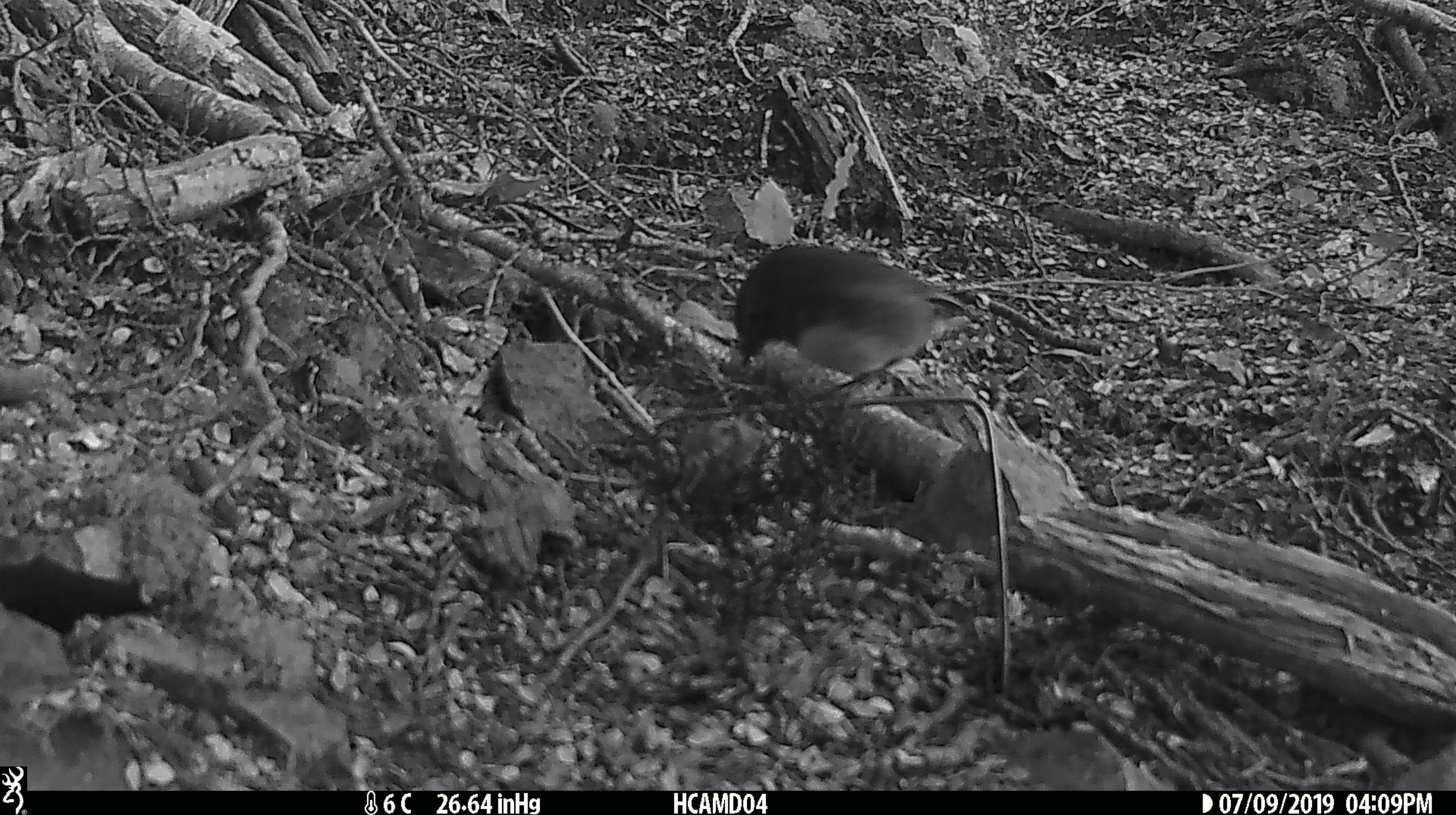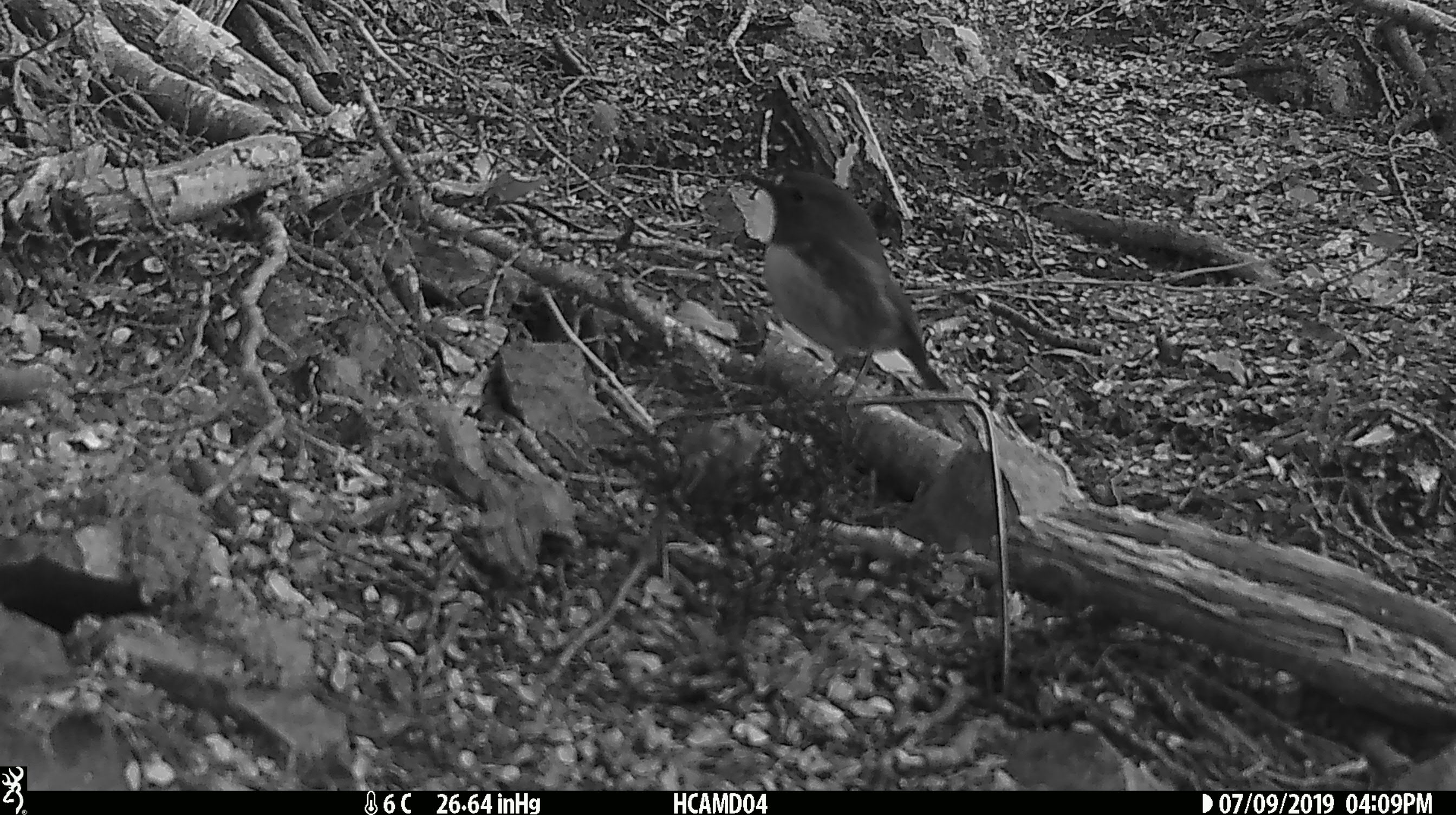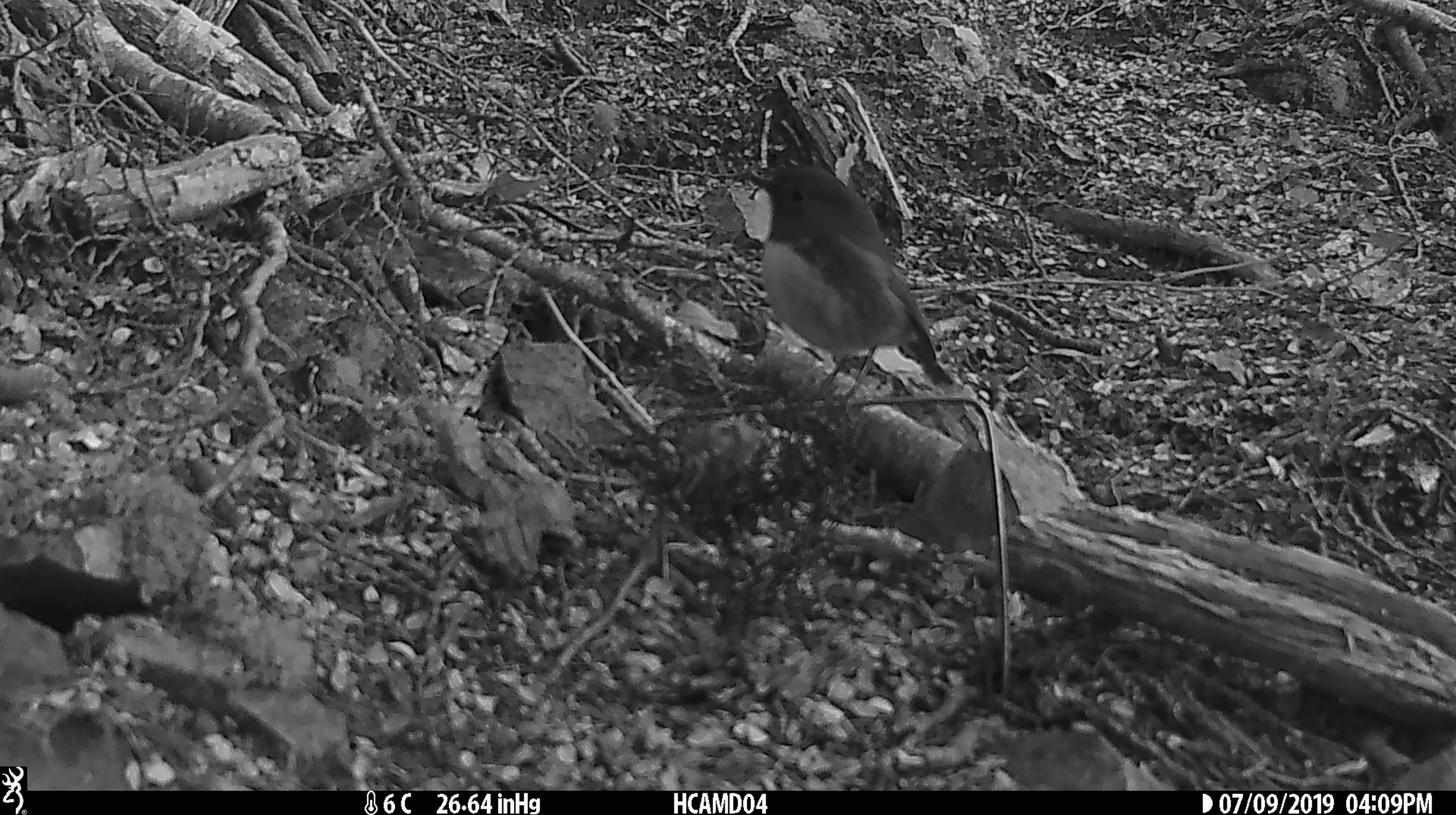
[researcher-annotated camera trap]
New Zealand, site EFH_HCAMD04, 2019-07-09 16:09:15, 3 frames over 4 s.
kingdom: Animalia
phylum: Chordata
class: Aves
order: Passeriformes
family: Petroicidae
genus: Petroica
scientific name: Petroica australis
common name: new zealand robin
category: robin